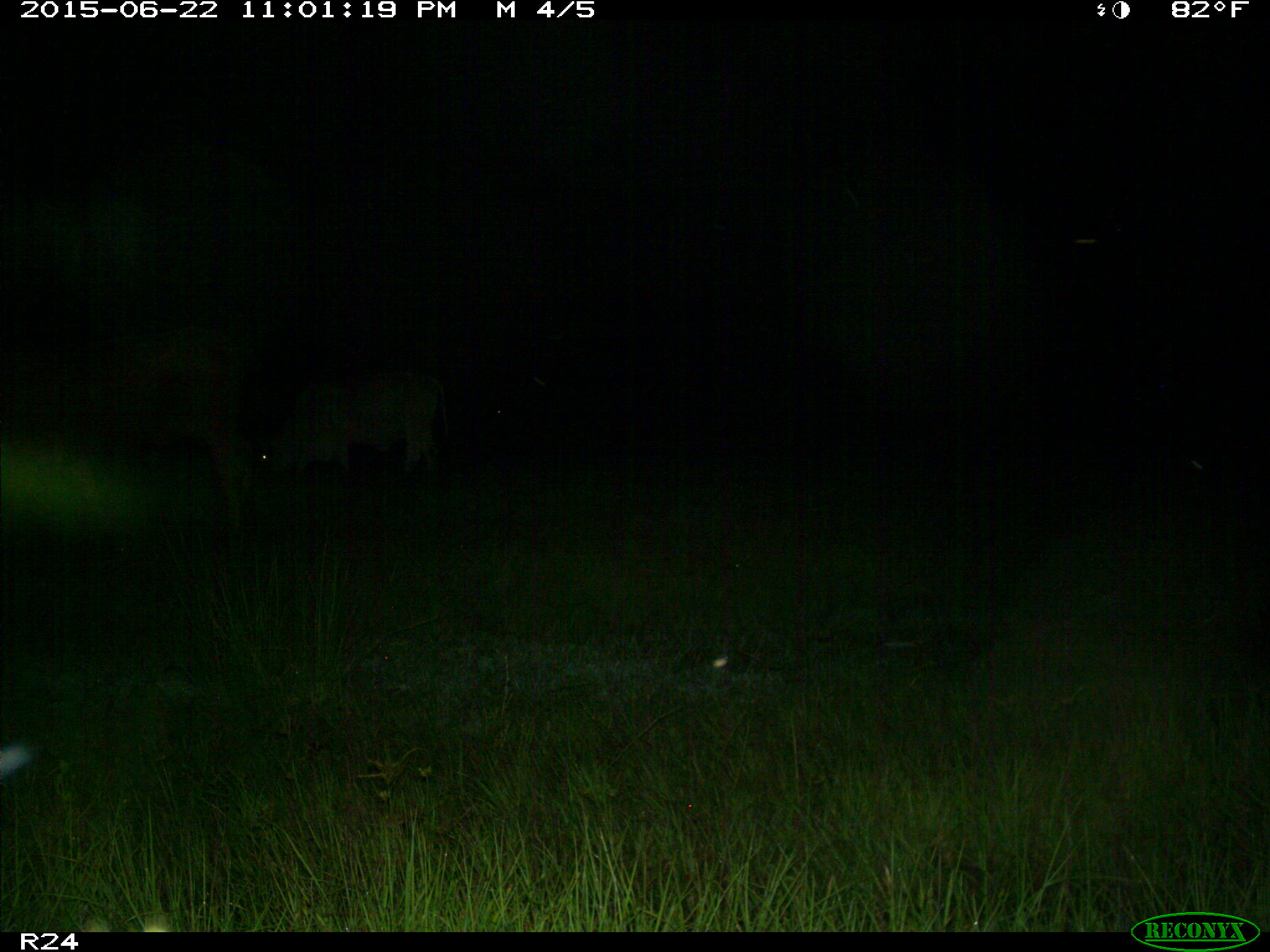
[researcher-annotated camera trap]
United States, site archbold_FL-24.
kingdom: Animalia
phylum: Chordata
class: Mammalia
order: Artiodactyla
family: Bovidae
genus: Bos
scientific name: Bos taurus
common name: domestic cow